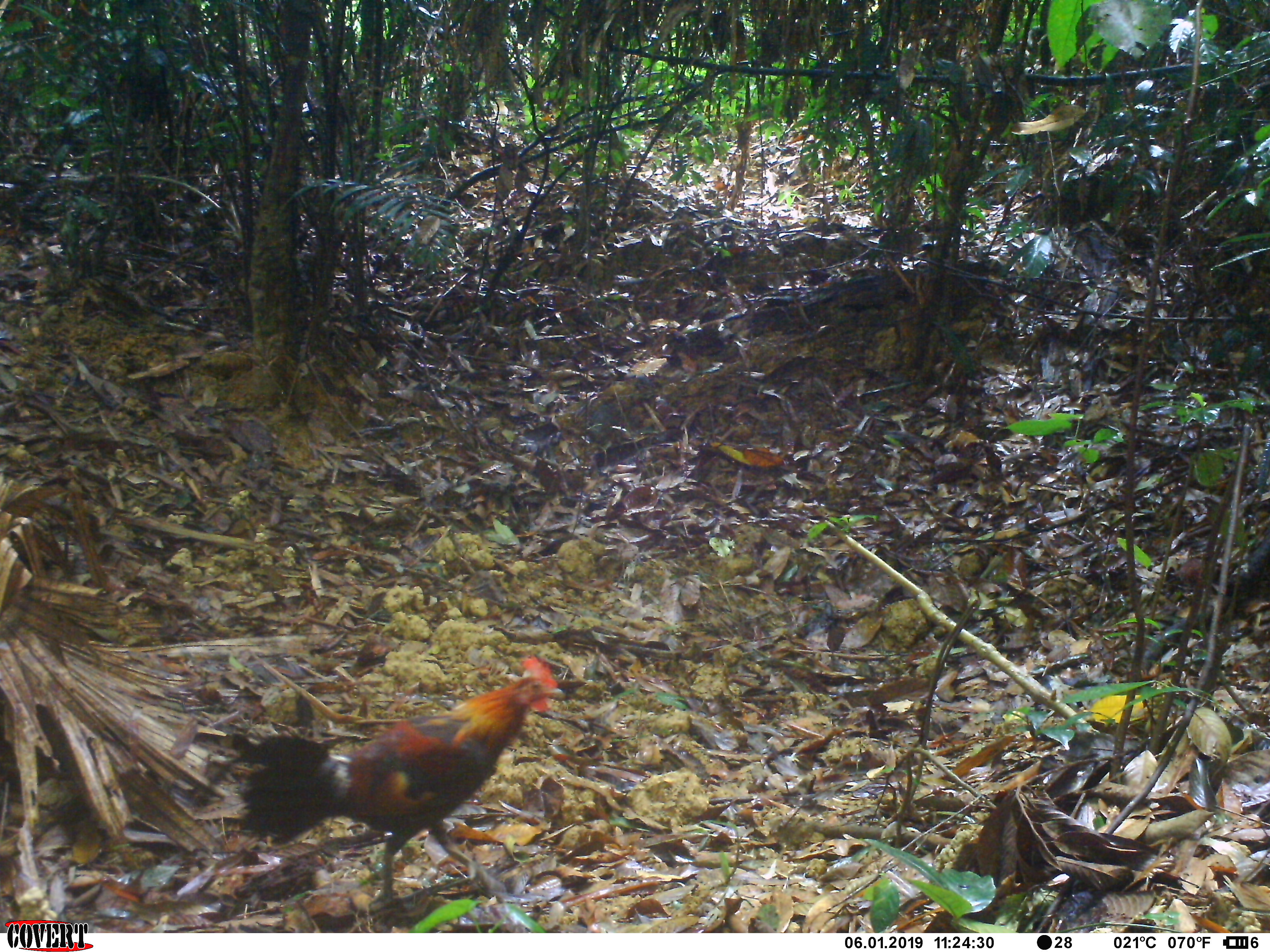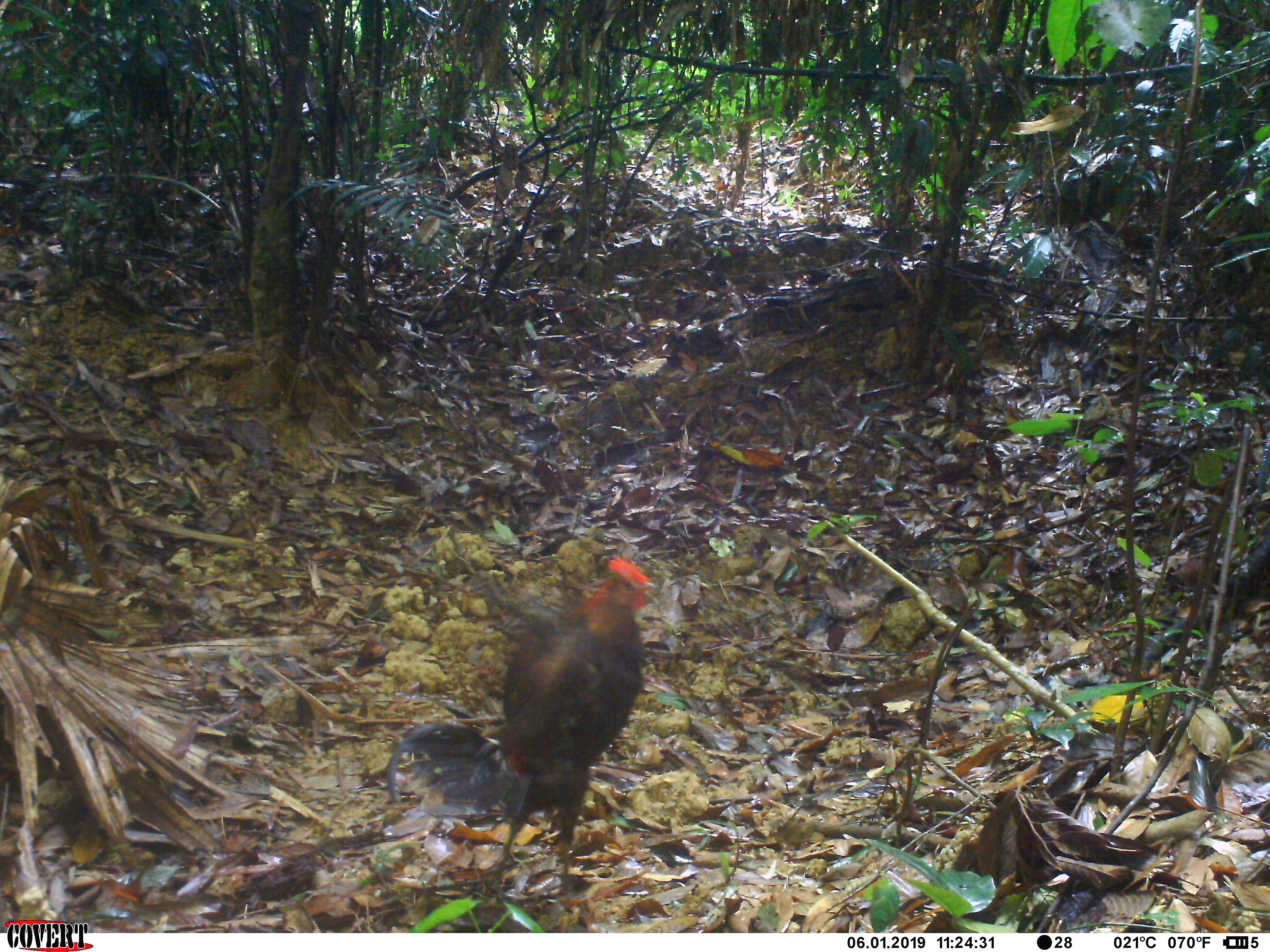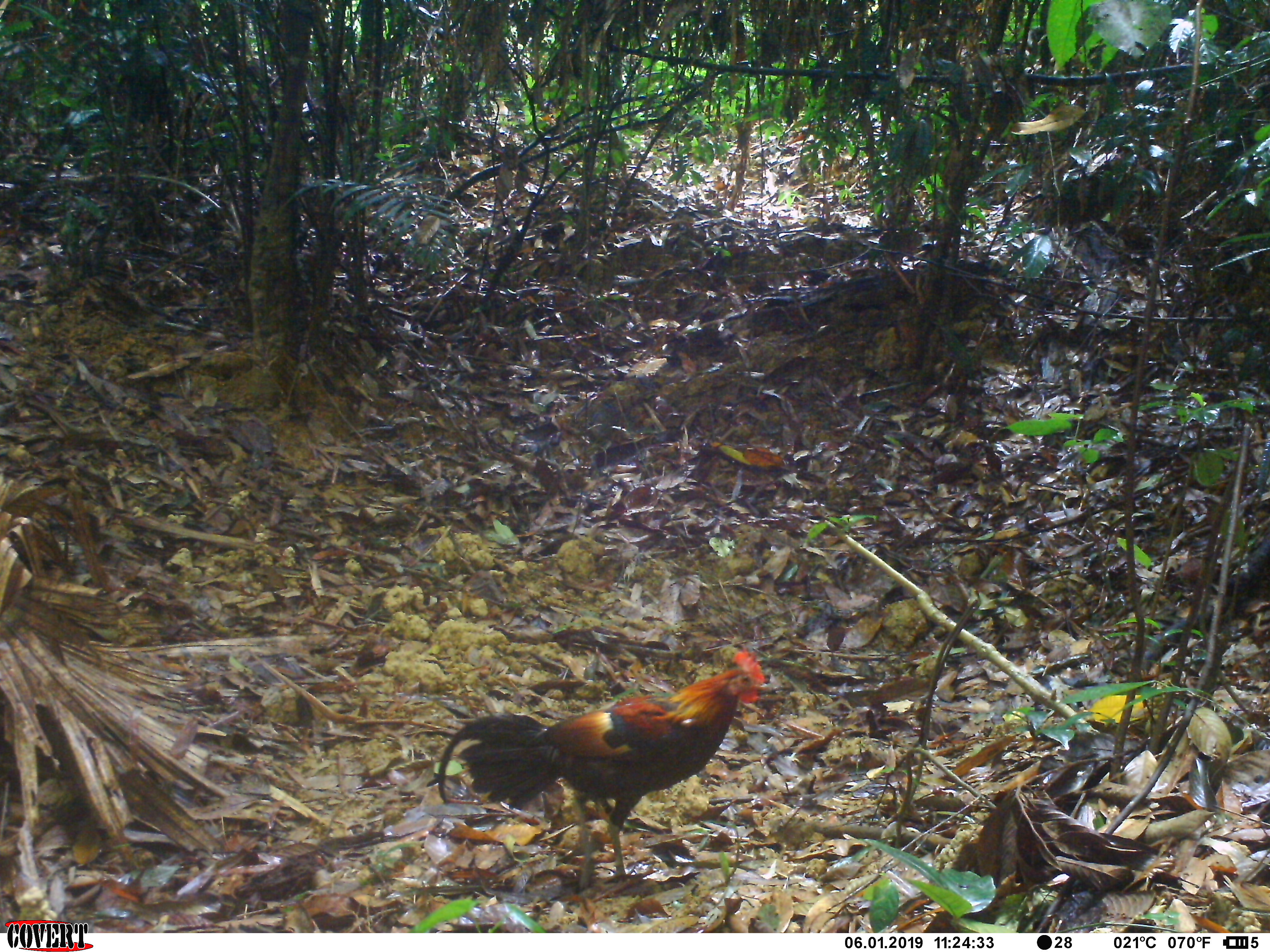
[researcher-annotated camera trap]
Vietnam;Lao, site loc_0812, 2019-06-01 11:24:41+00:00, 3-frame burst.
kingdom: Animalia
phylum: Chordata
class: Aves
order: Galliformes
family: Phasianidae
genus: Gallus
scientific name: Gallus gallus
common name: red junglefowl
Red junglefowl (Gallus gallus). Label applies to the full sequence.